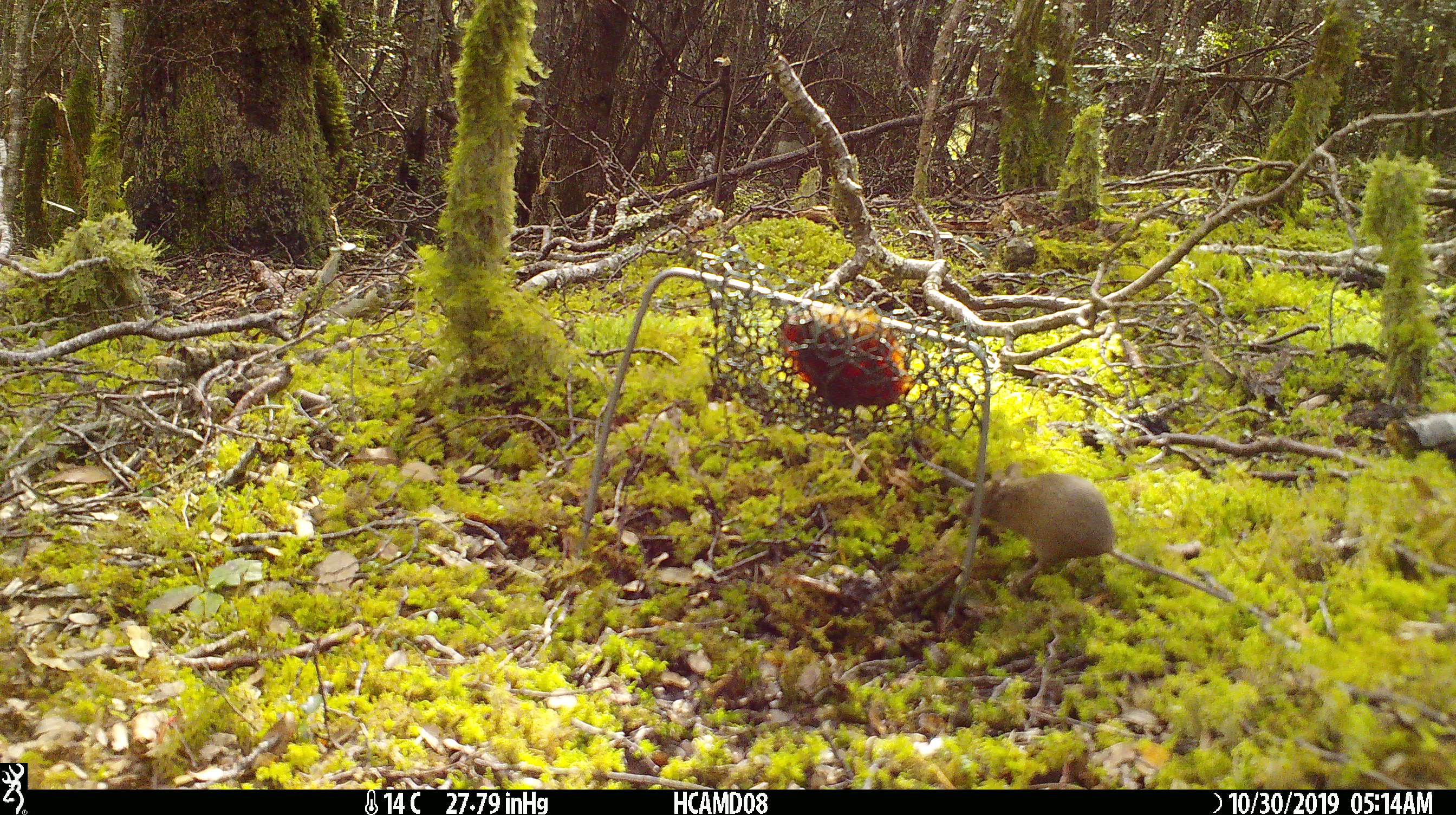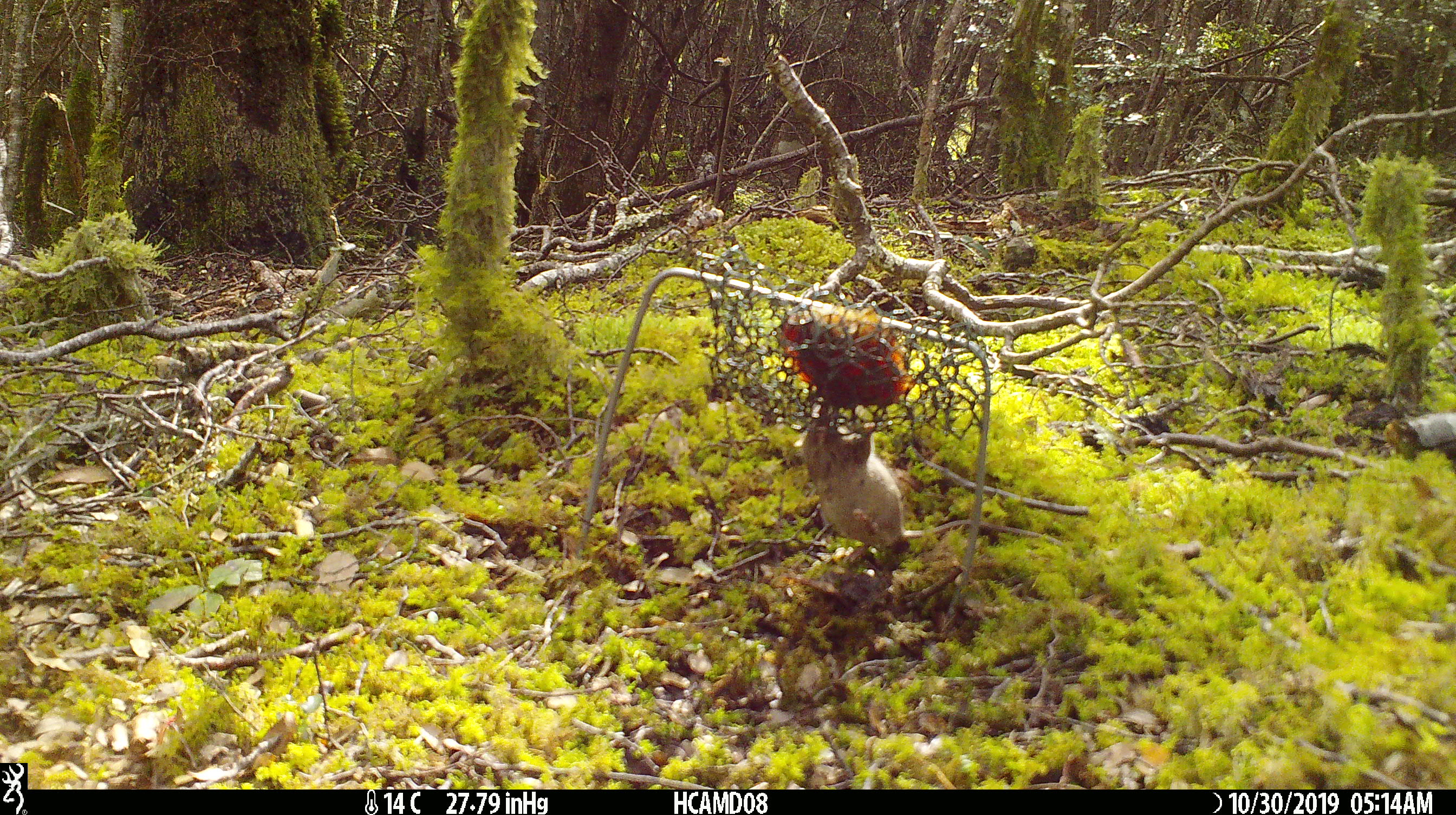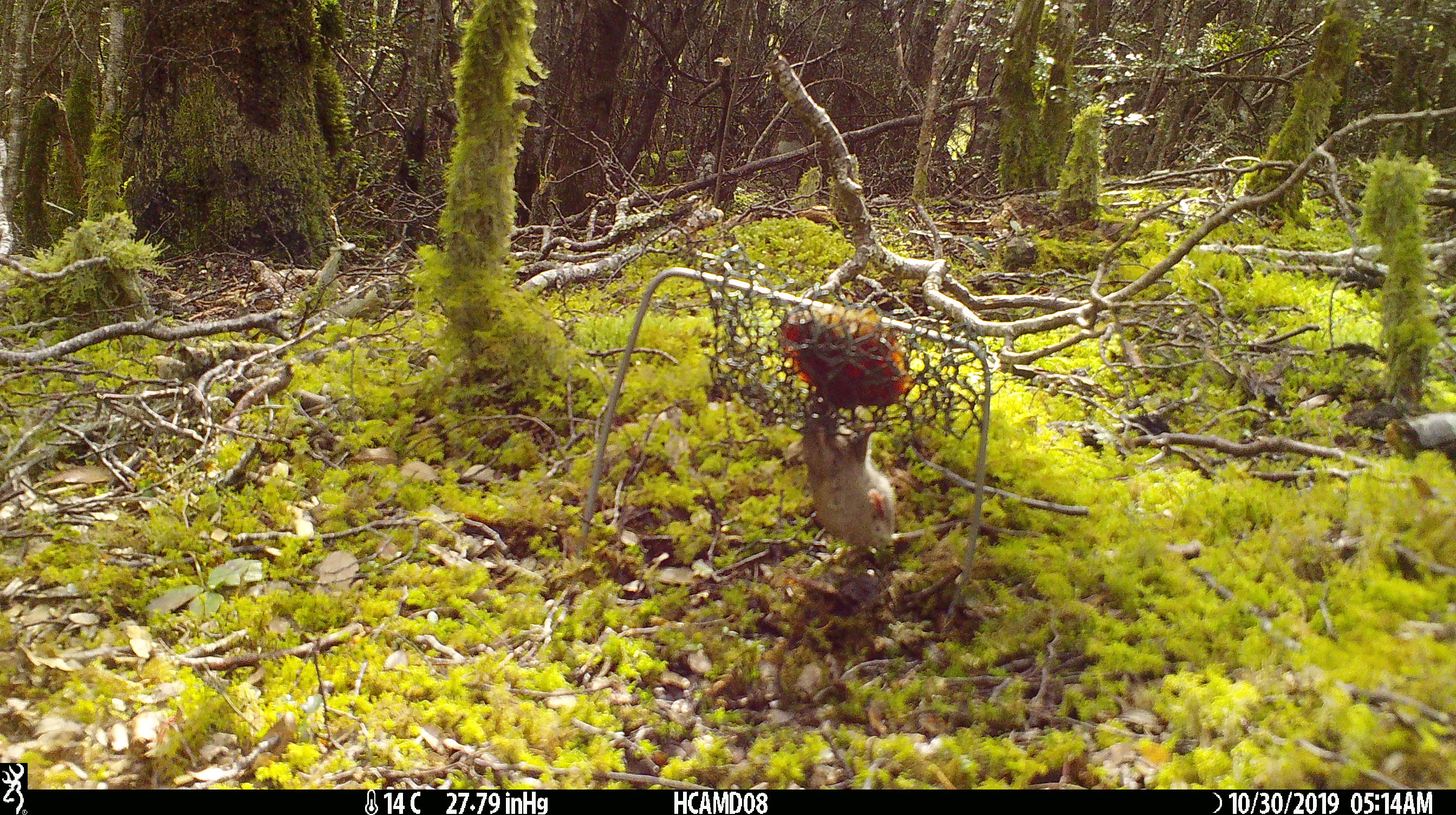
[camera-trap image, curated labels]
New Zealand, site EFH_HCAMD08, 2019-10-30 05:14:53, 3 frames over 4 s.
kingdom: Animalia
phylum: Chordata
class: Mammalia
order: Rodentia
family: Muridae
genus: Mus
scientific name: Mus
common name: mouse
Mouse (Mus).